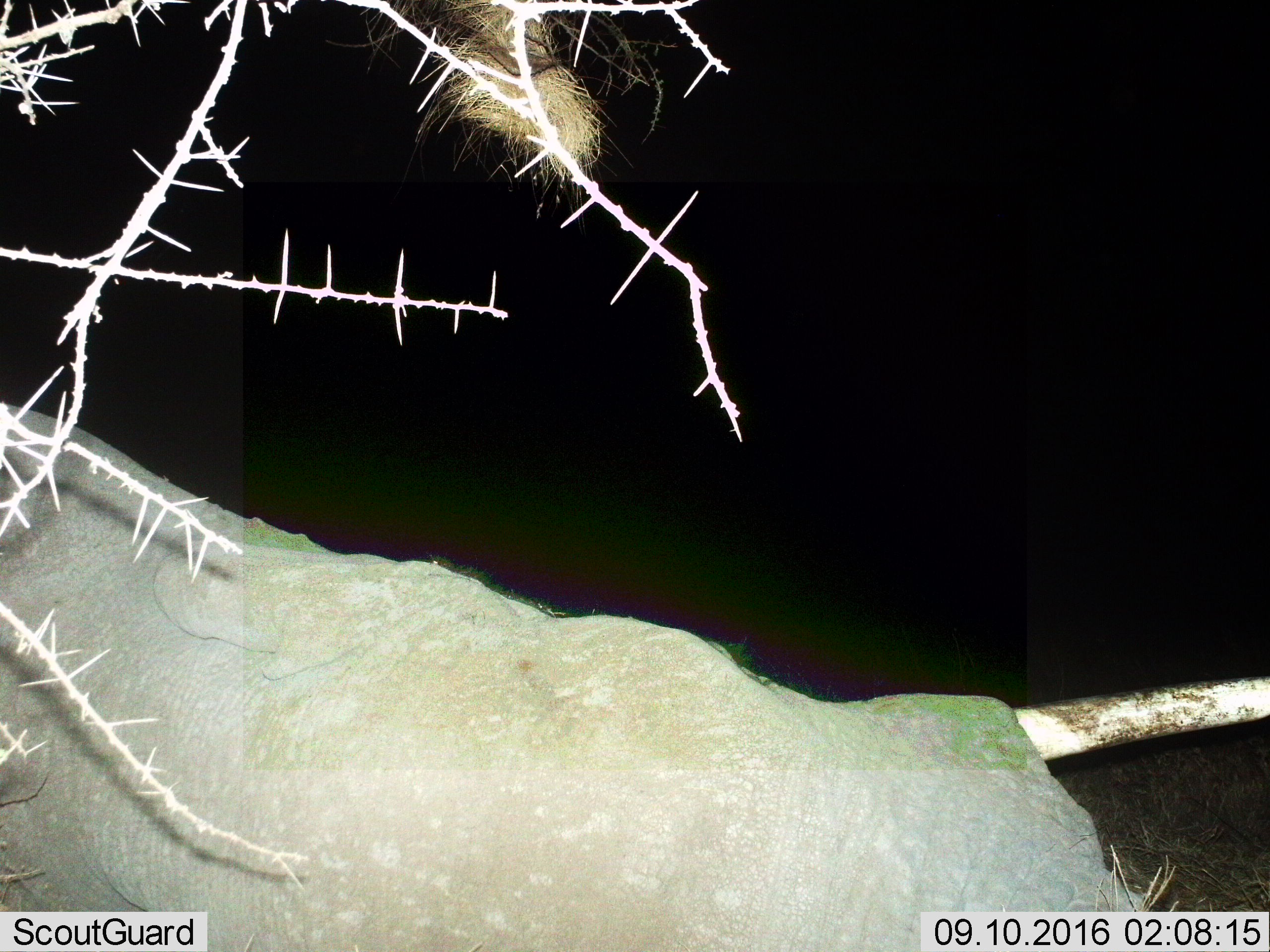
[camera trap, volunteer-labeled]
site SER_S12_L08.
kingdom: Animalia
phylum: Chordata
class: Mammalia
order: Proboscidea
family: Elephantidae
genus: Loxodonta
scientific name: Loxodonta africana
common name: african bush elephant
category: elephant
Elephant (african bush elephant) (Loxodonta africana), count 1. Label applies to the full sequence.